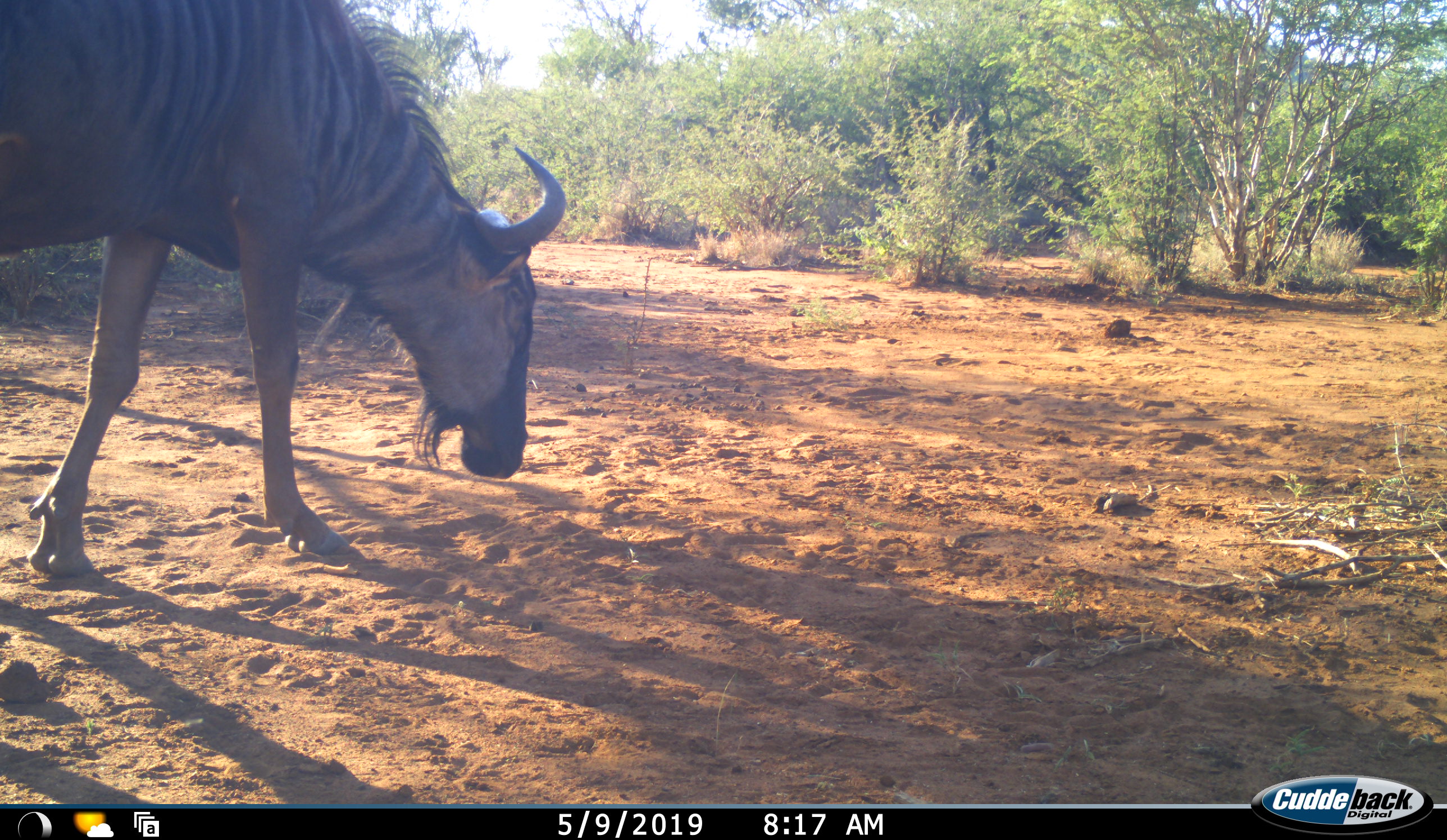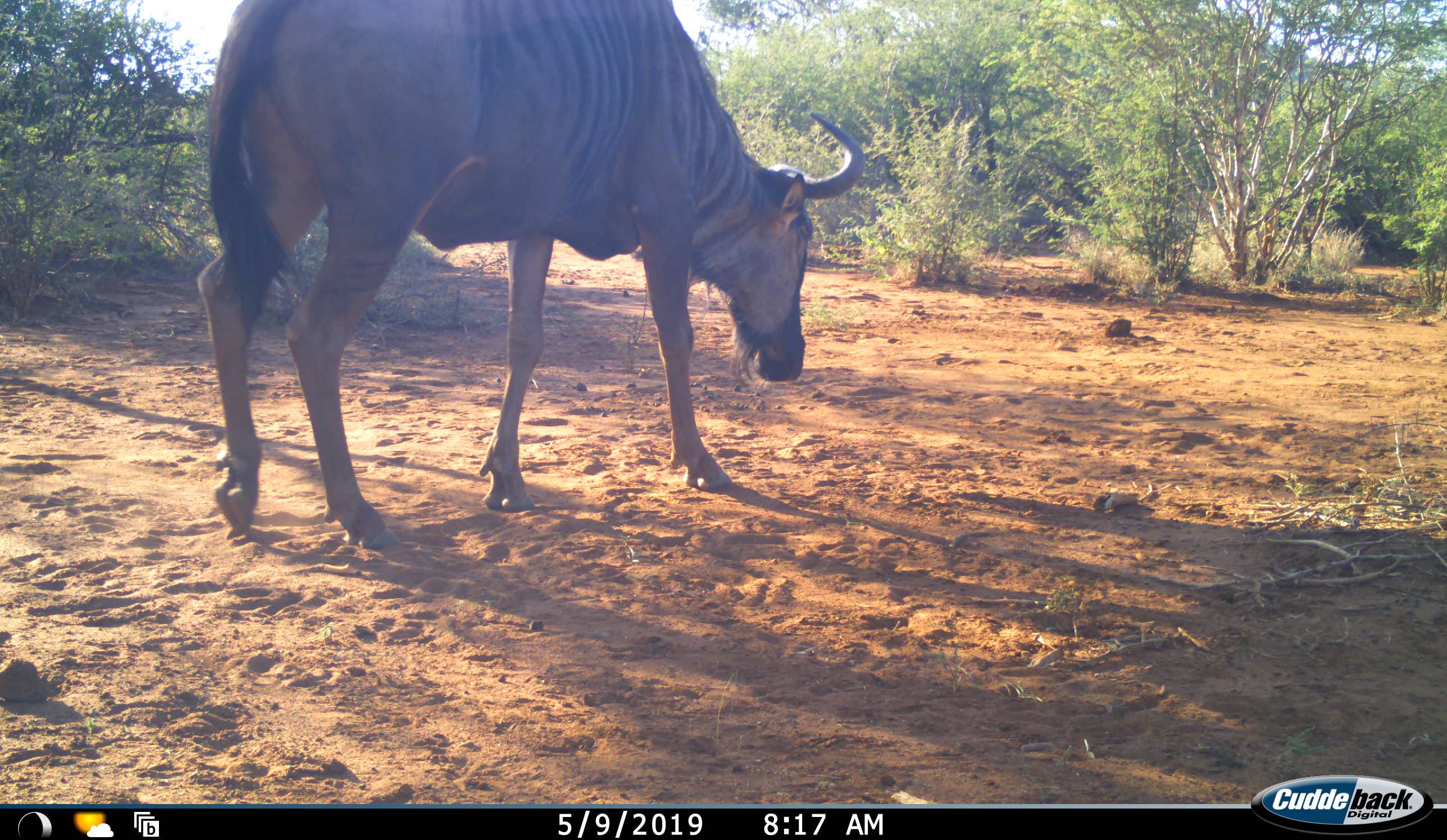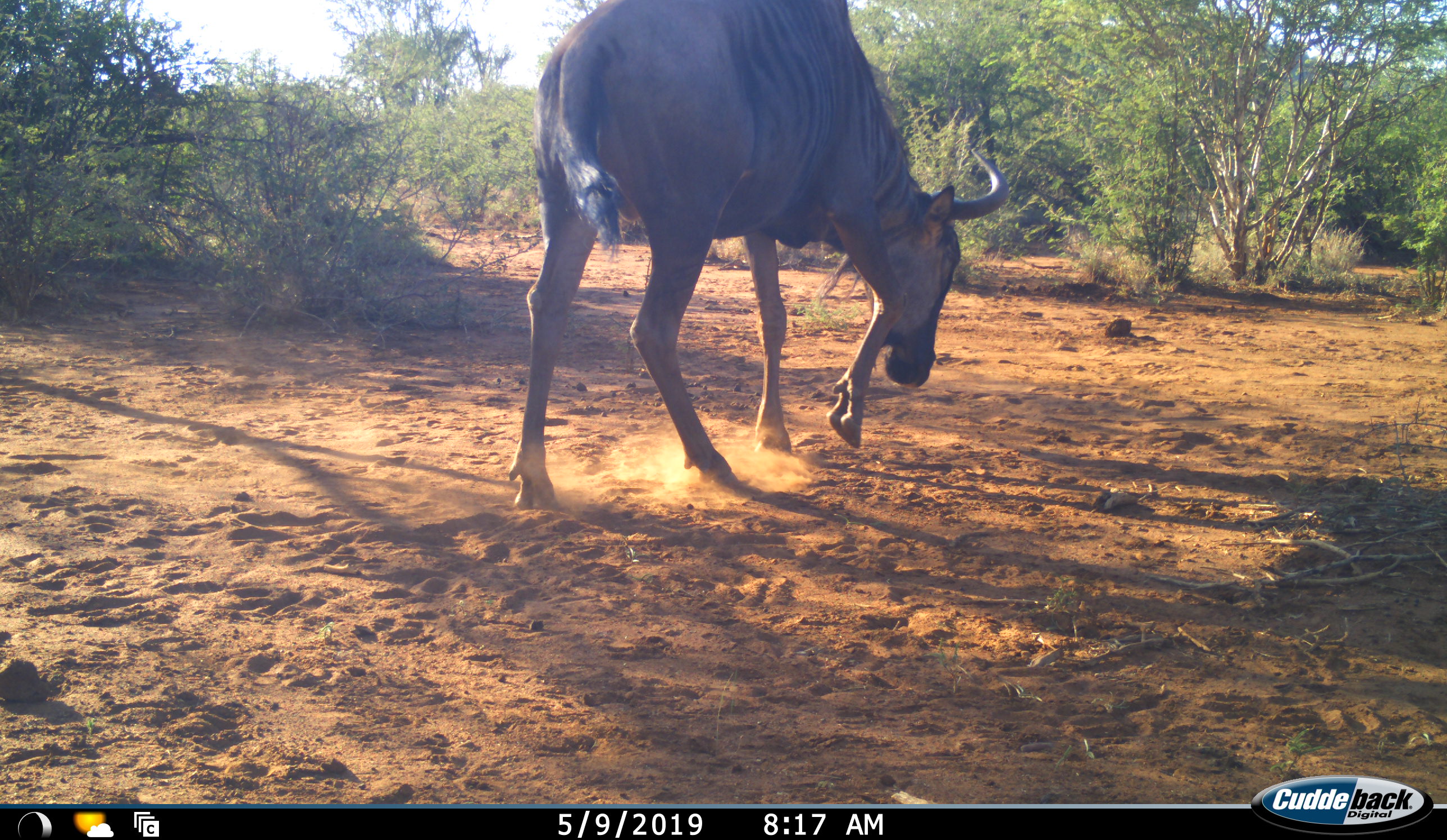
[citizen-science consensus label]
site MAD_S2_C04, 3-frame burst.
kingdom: Animalia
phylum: Chordata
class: Mammalia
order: Artiodactyla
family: Bovidae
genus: Connochaetes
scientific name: Connochaetes taurinus taurinus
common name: blue wildebeest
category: wildebeestblue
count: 1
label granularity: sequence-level